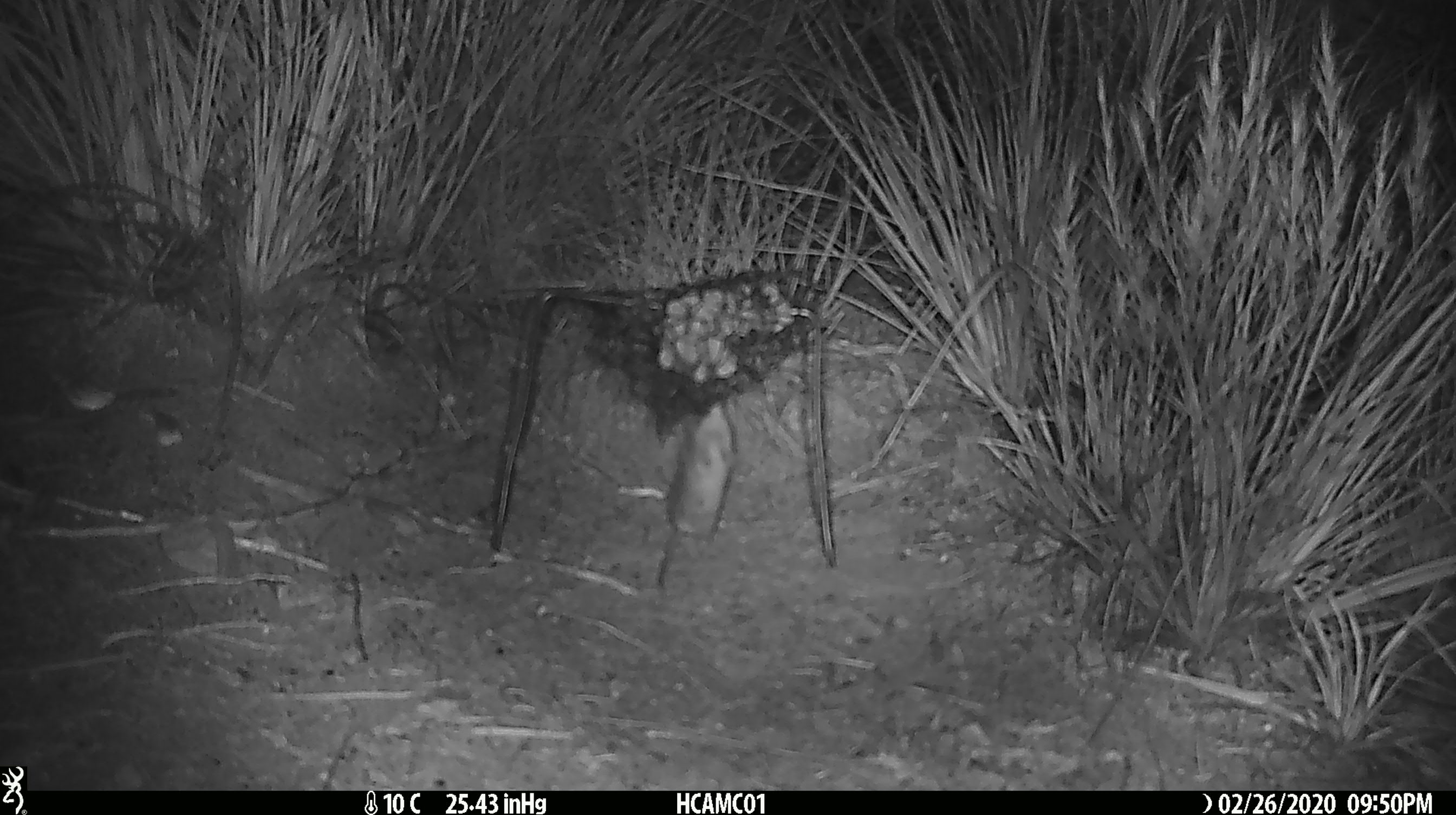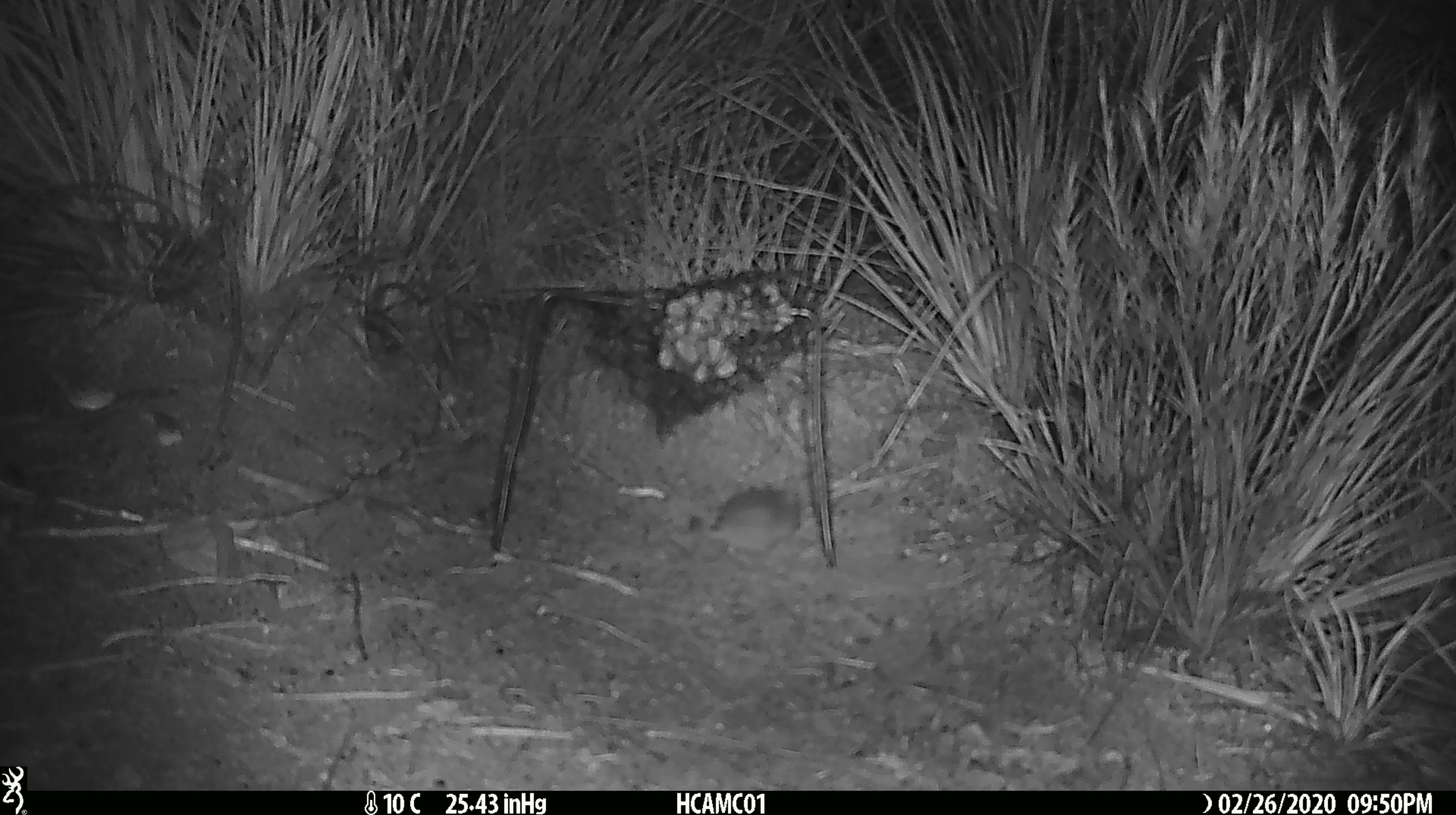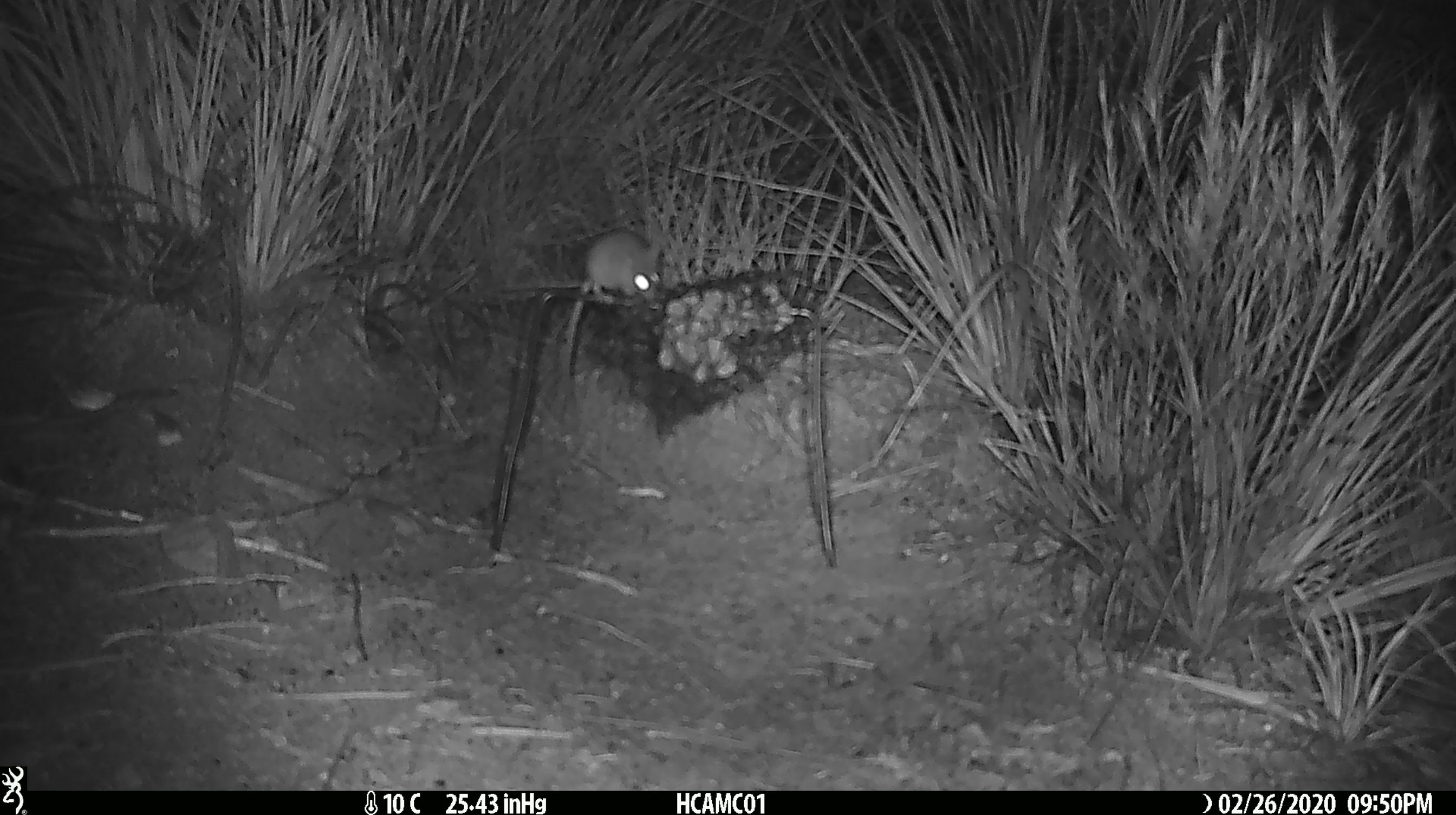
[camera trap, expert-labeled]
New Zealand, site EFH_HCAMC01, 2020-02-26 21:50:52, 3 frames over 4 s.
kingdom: Animalia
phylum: Chordata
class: Mammalia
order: Rodentia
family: Muridae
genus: Mus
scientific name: Mus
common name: mouse